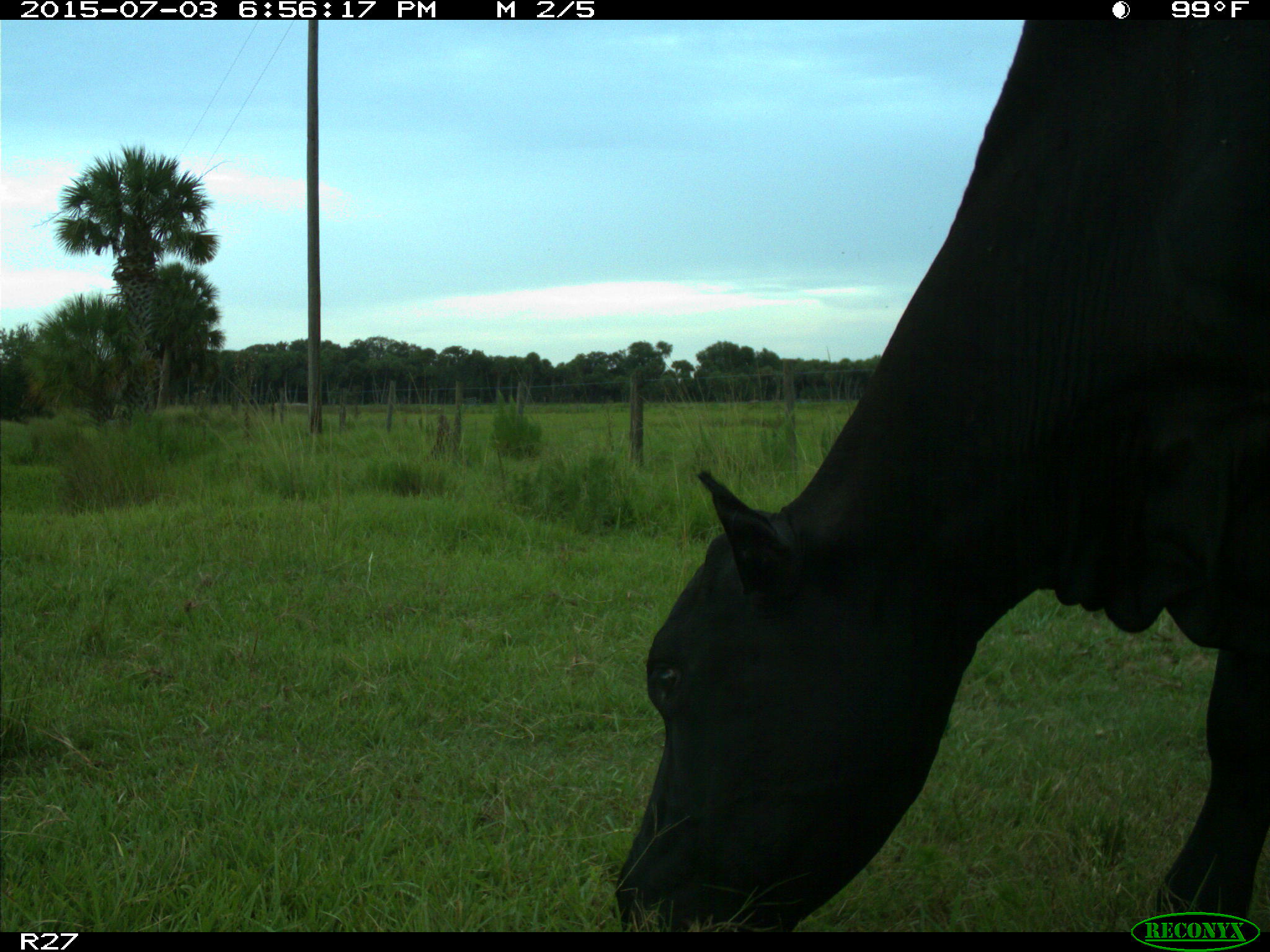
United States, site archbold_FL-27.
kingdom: Animalia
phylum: Chordata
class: Mammalia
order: Artiodactyla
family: Bovidae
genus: Bos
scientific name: Bos taurus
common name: domestic cow